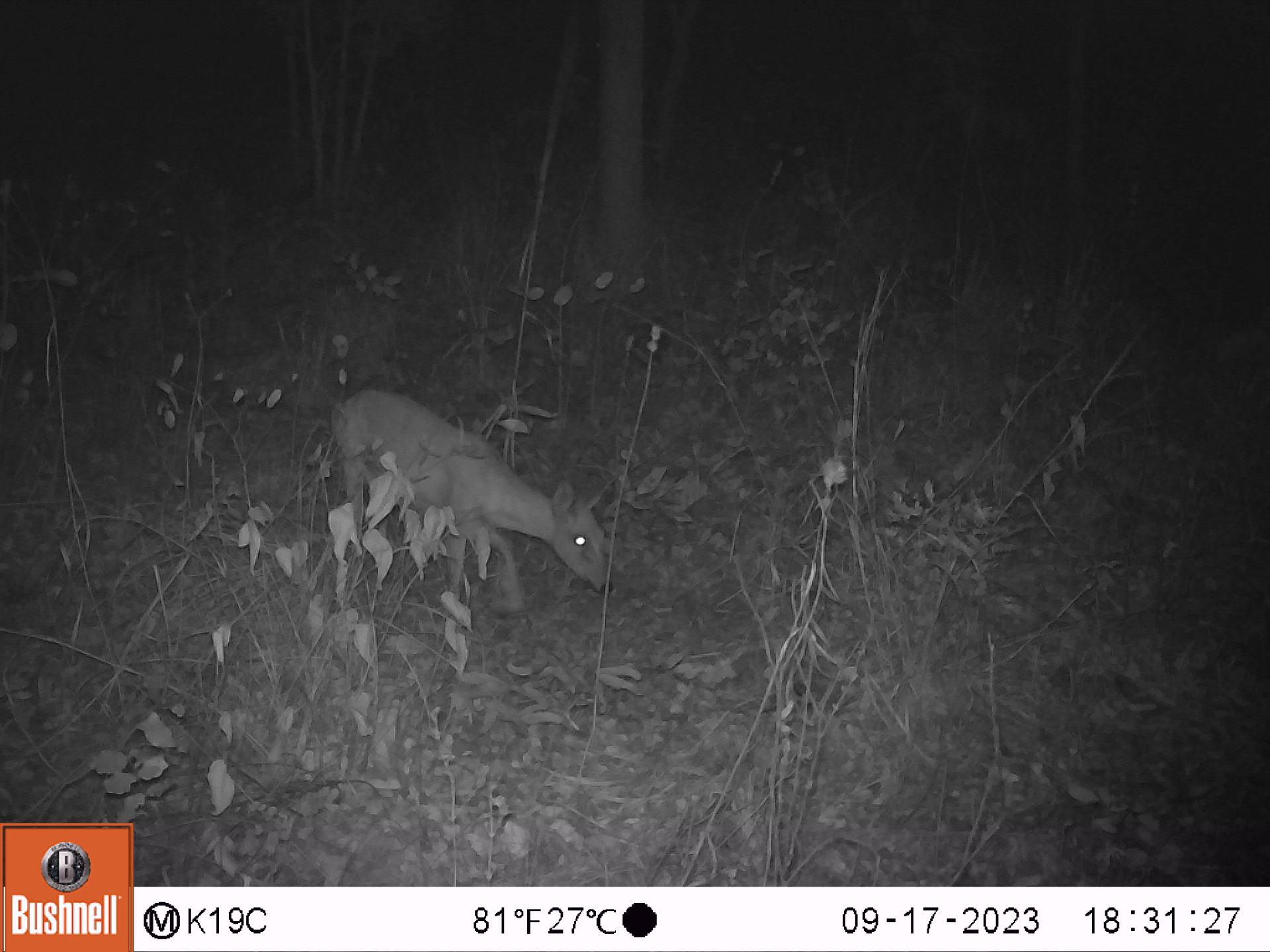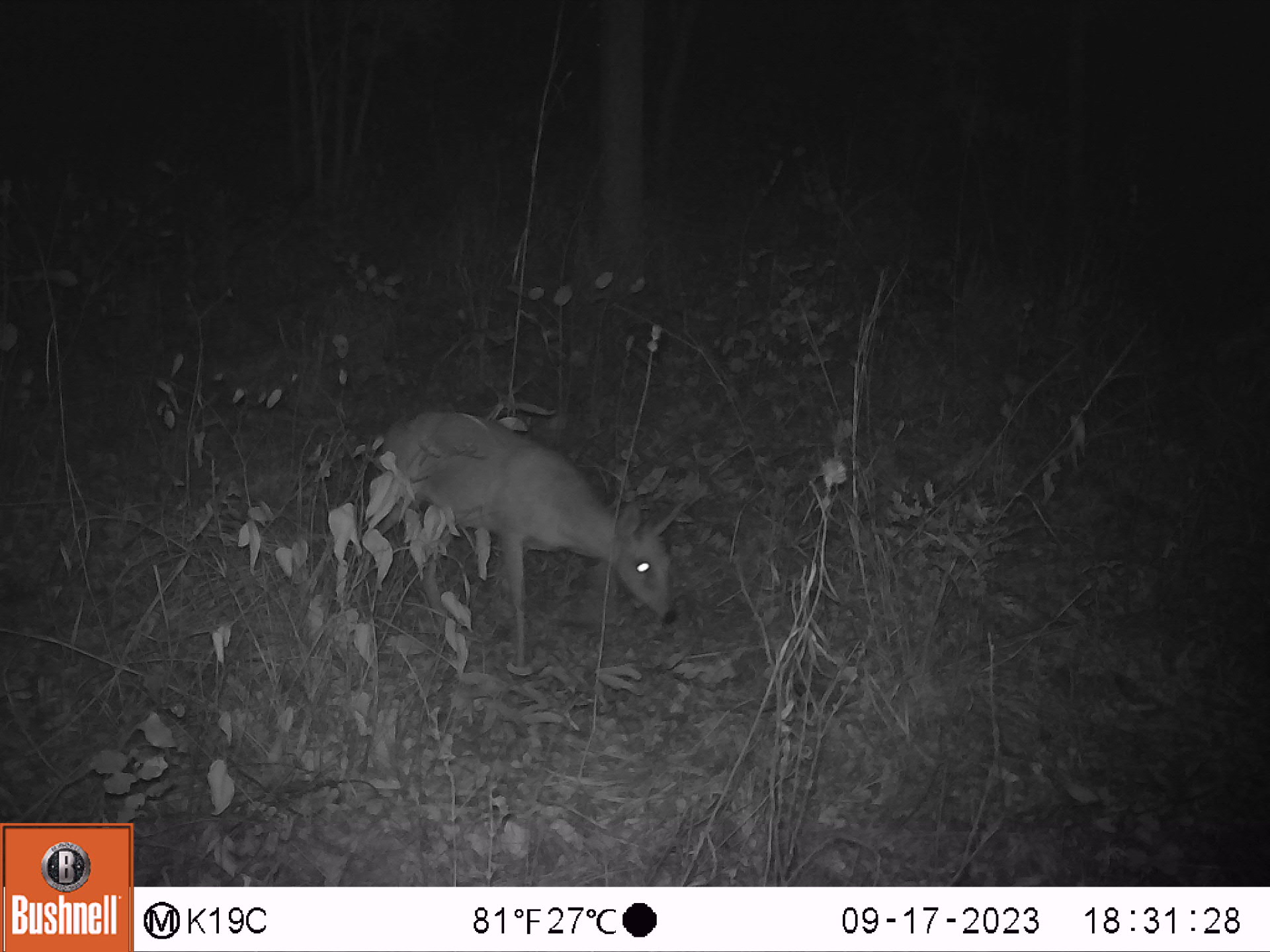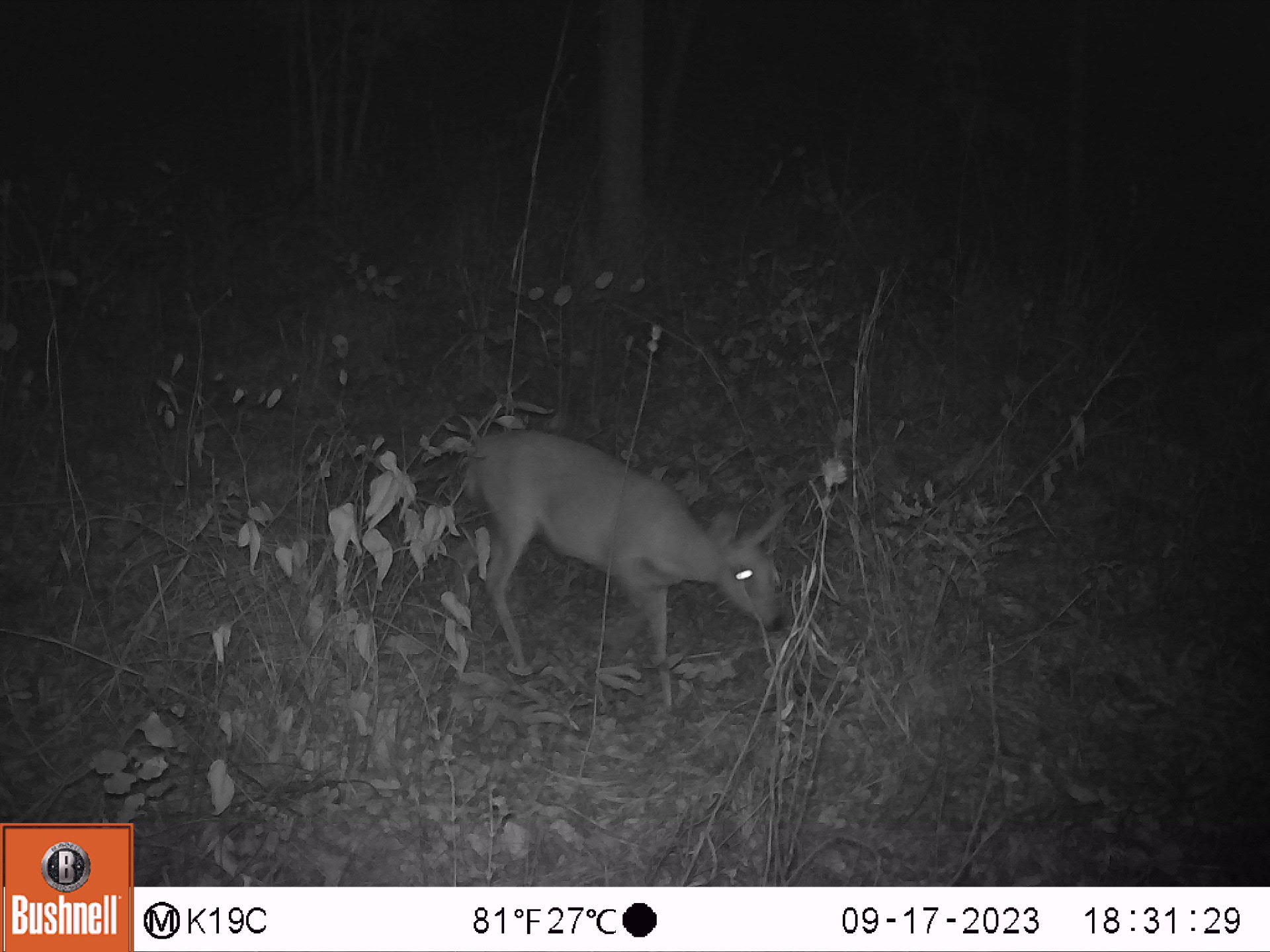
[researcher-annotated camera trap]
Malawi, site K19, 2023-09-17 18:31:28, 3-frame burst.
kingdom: Animalia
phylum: Chordata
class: Mammalia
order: Artiodactyla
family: Bovidae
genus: Sylvicapra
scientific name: Sylvicapra grimmia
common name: common duiker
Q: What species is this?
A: Common duiker (Sylvicapra grimmia).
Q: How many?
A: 1.